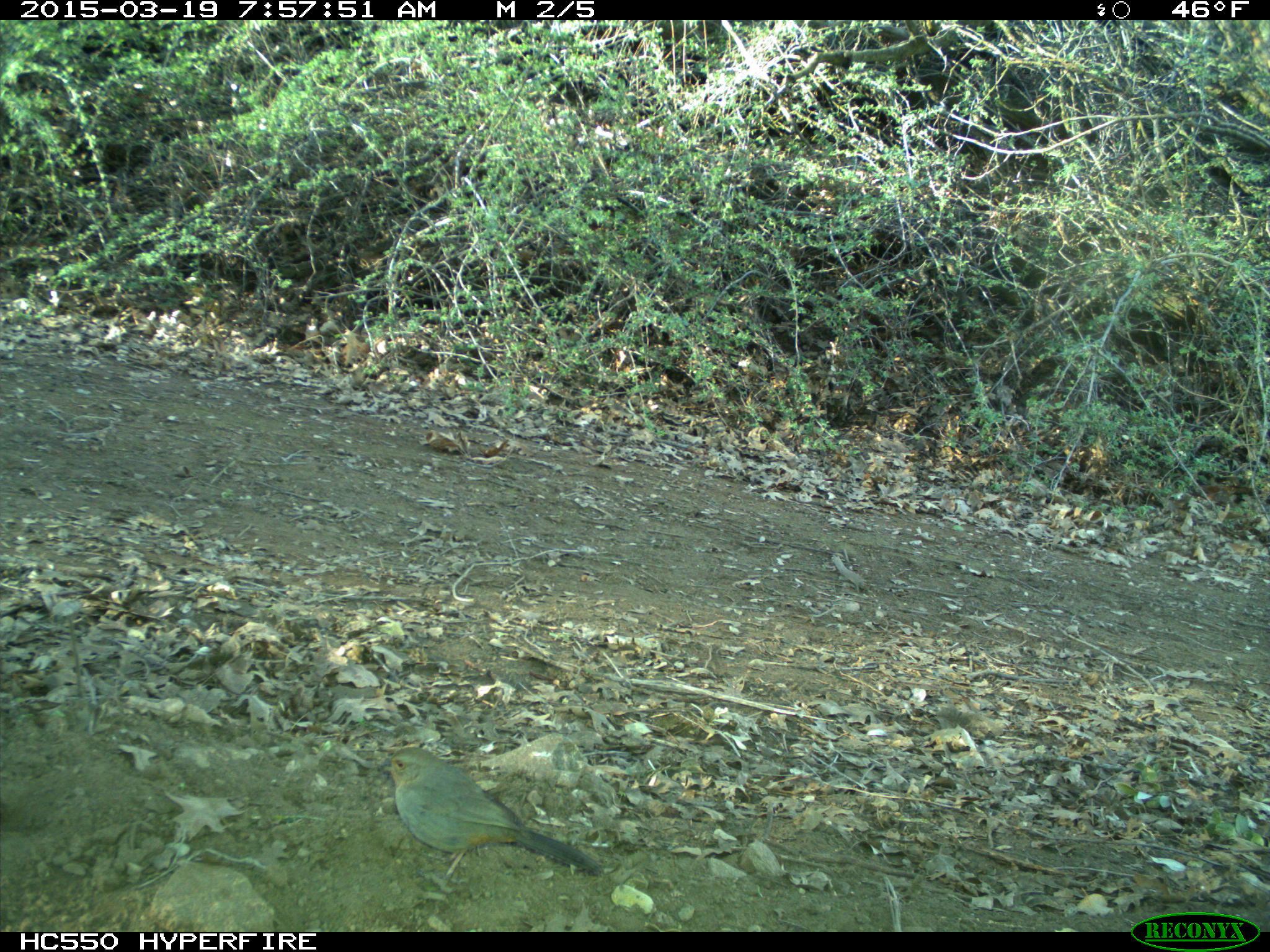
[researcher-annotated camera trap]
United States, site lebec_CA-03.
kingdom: Animalia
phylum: Chordata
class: Aves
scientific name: Aves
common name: birds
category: unidentified bird